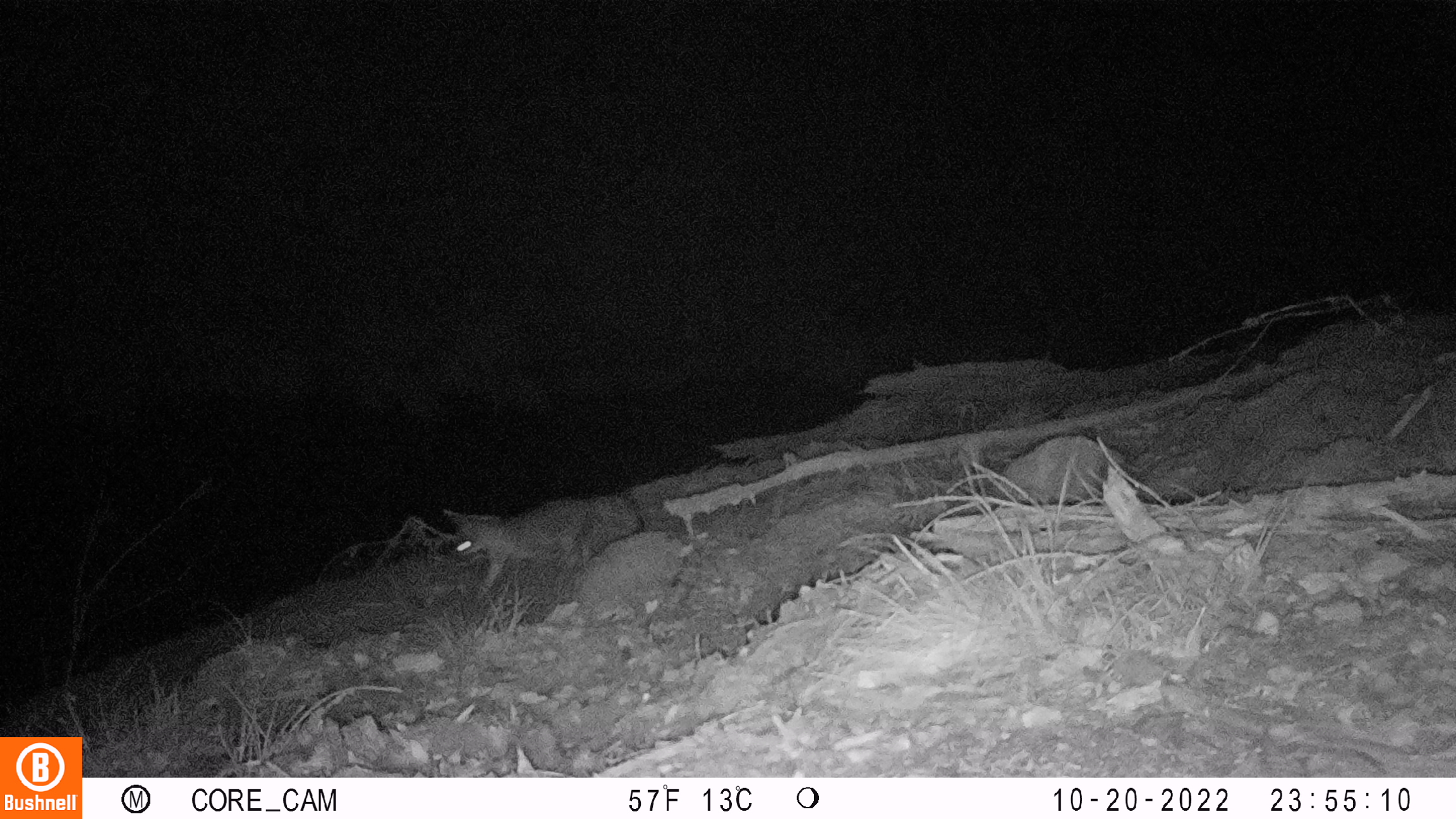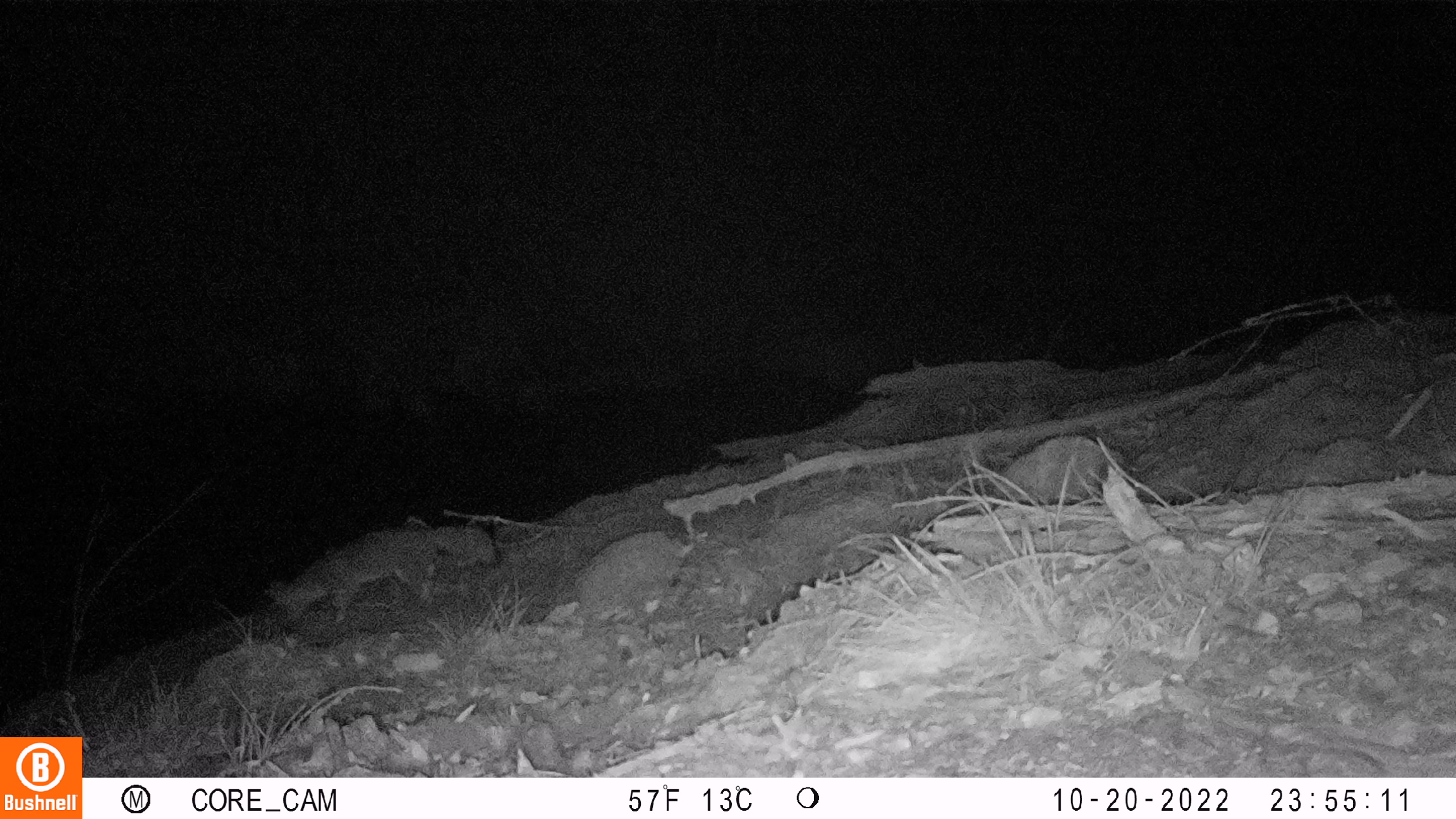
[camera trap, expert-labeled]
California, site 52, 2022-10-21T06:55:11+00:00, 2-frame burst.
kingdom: Animalia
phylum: Chordata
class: Mammalia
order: Carnivora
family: Canidae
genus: Urocyon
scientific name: Urocyon cinereoargenteus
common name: gray fox